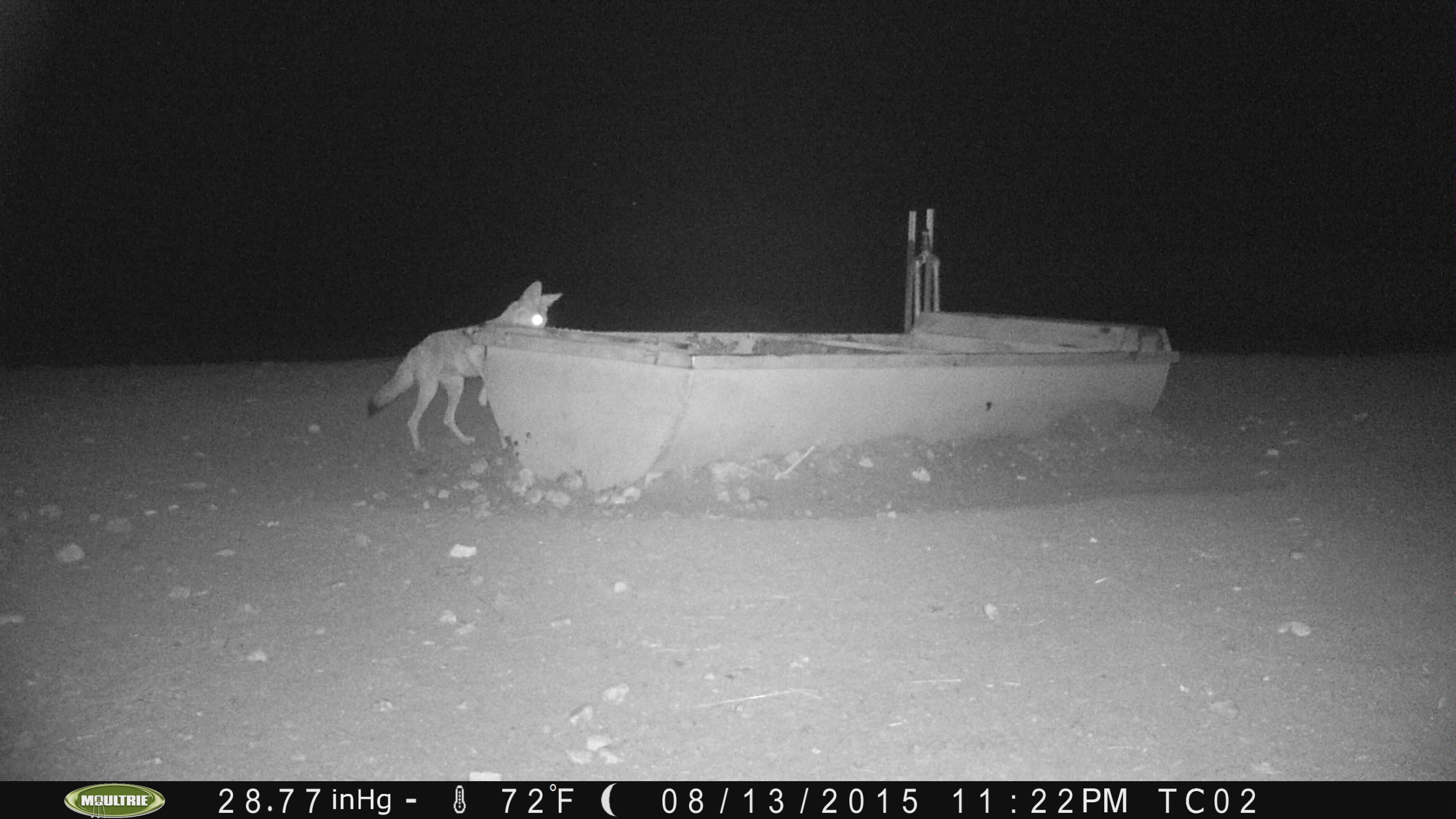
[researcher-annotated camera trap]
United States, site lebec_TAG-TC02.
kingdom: Animalia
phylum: Chordata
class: Mammalia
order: Carnivora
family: Canidae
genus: Canis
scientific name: Canis latrans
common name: coyote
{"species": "Canis latrans (coyote)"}